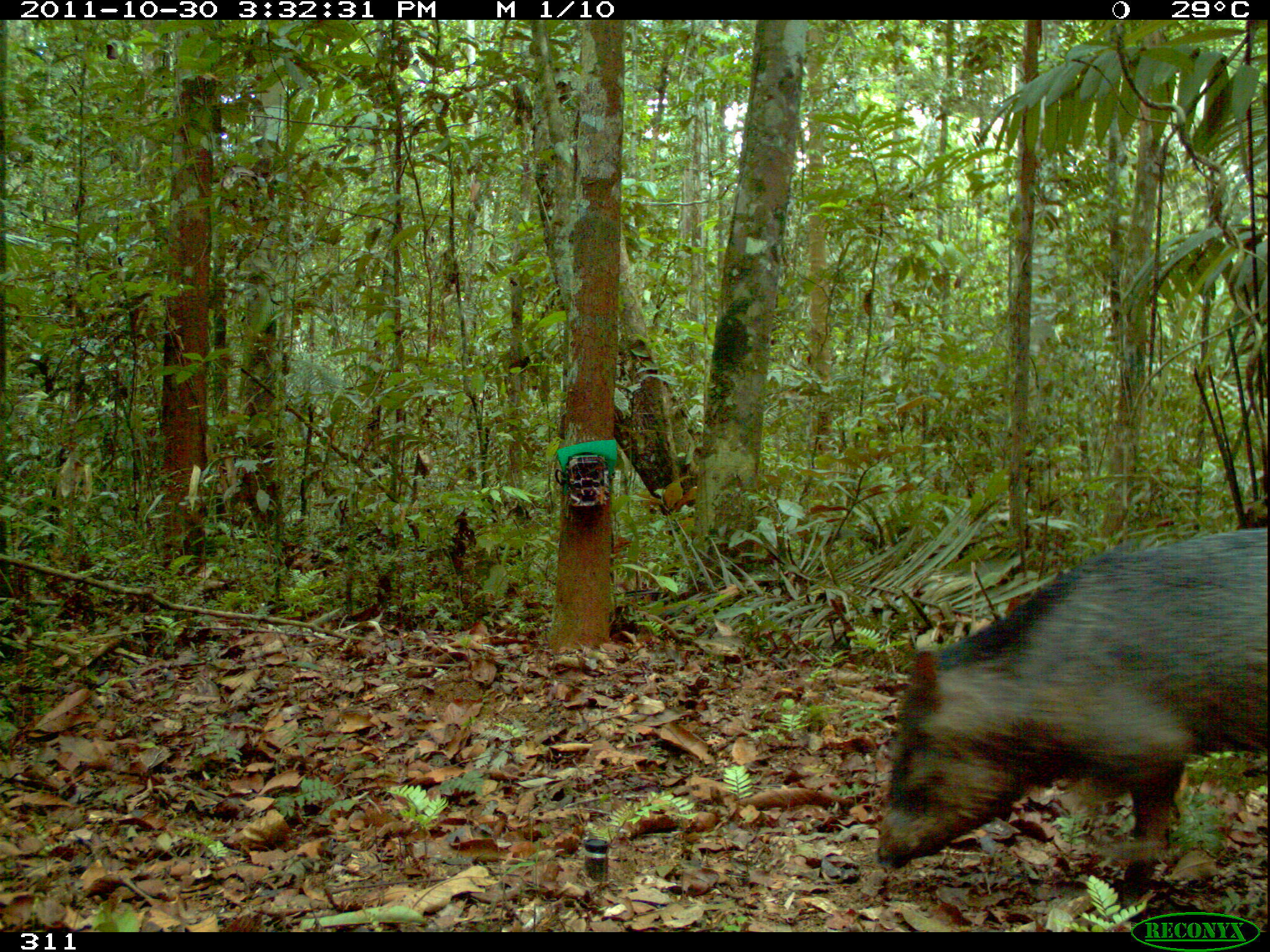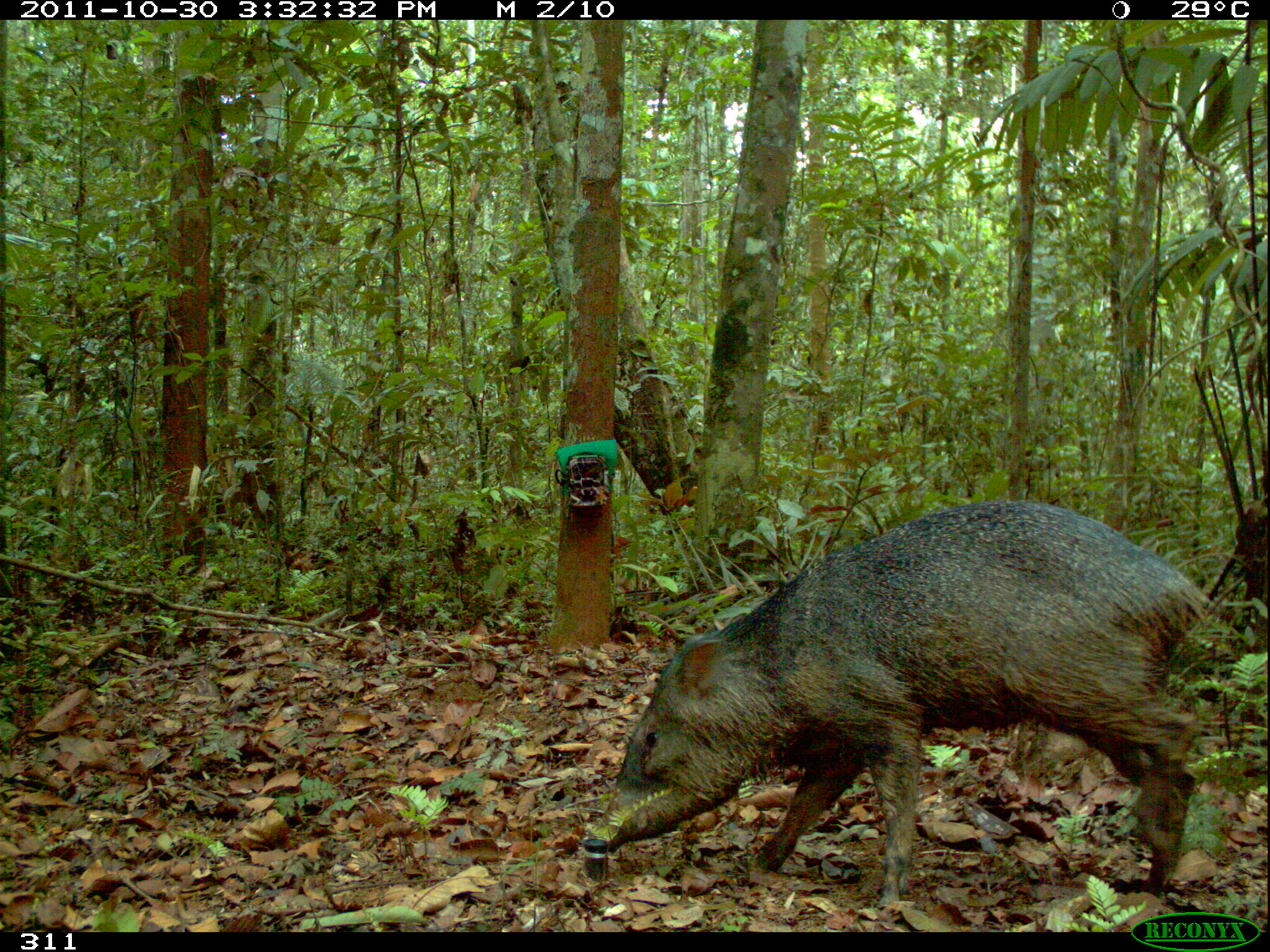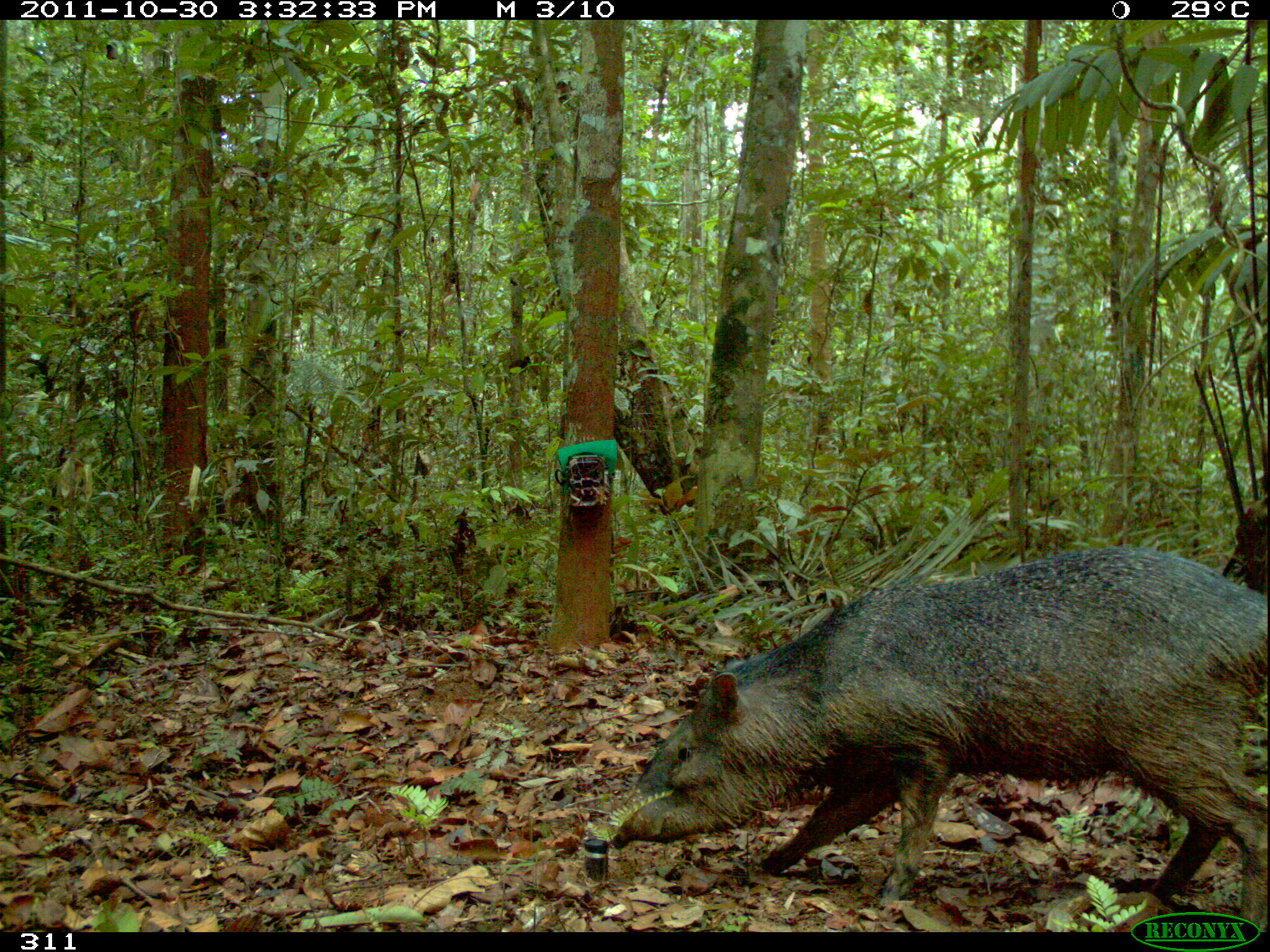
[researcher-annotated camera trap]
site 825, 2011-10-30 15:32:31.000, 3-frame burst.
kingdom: Animalia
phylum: Chordata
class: Mammalia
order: Artiodactyla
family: Tayassuidae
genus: Pecari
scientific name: Pecari tajacu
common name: collared peccary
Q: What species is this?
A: Pecari tajacu (collared peccary).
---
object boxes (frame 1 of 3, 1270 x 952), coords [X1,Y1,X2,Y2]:
pecari tajacu: [875,526,1270,906]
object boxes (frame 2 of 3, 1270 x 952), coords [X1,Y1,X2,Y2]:
pecari tajacu: [592,499,1216,909]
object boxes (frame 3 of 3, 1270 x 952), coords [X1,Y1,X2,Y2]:
pecari tajacu: [607,545,1270,932]